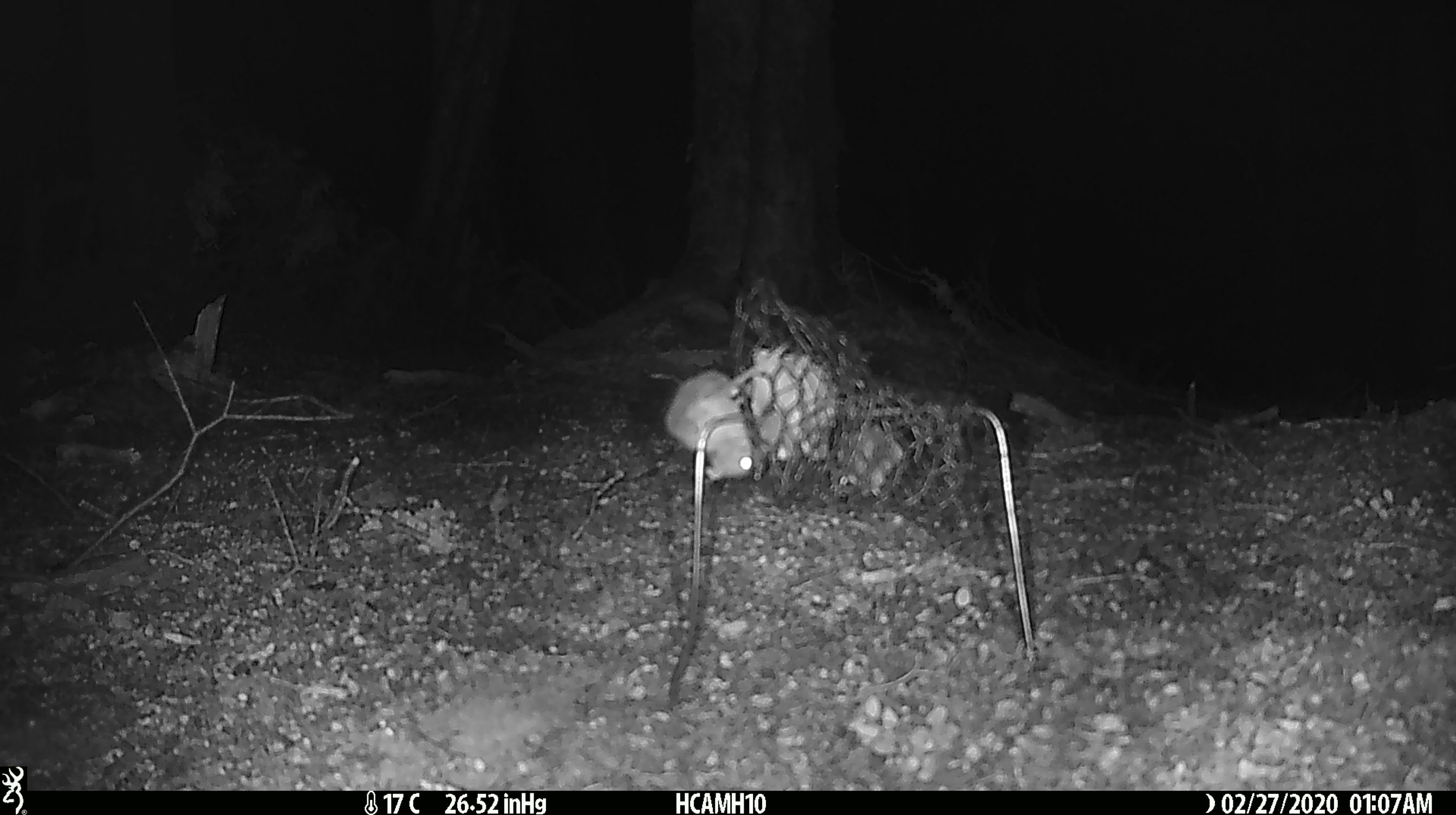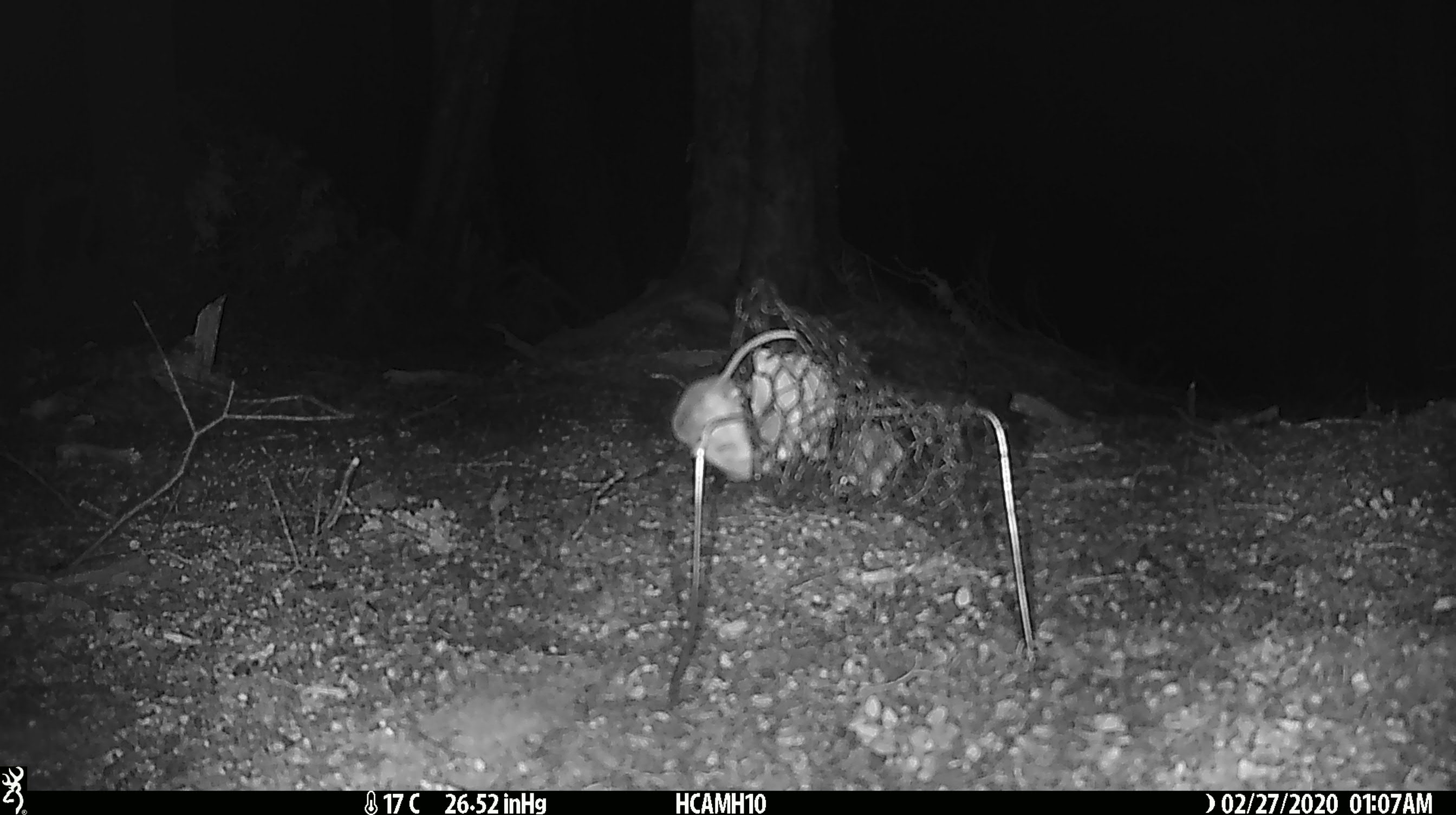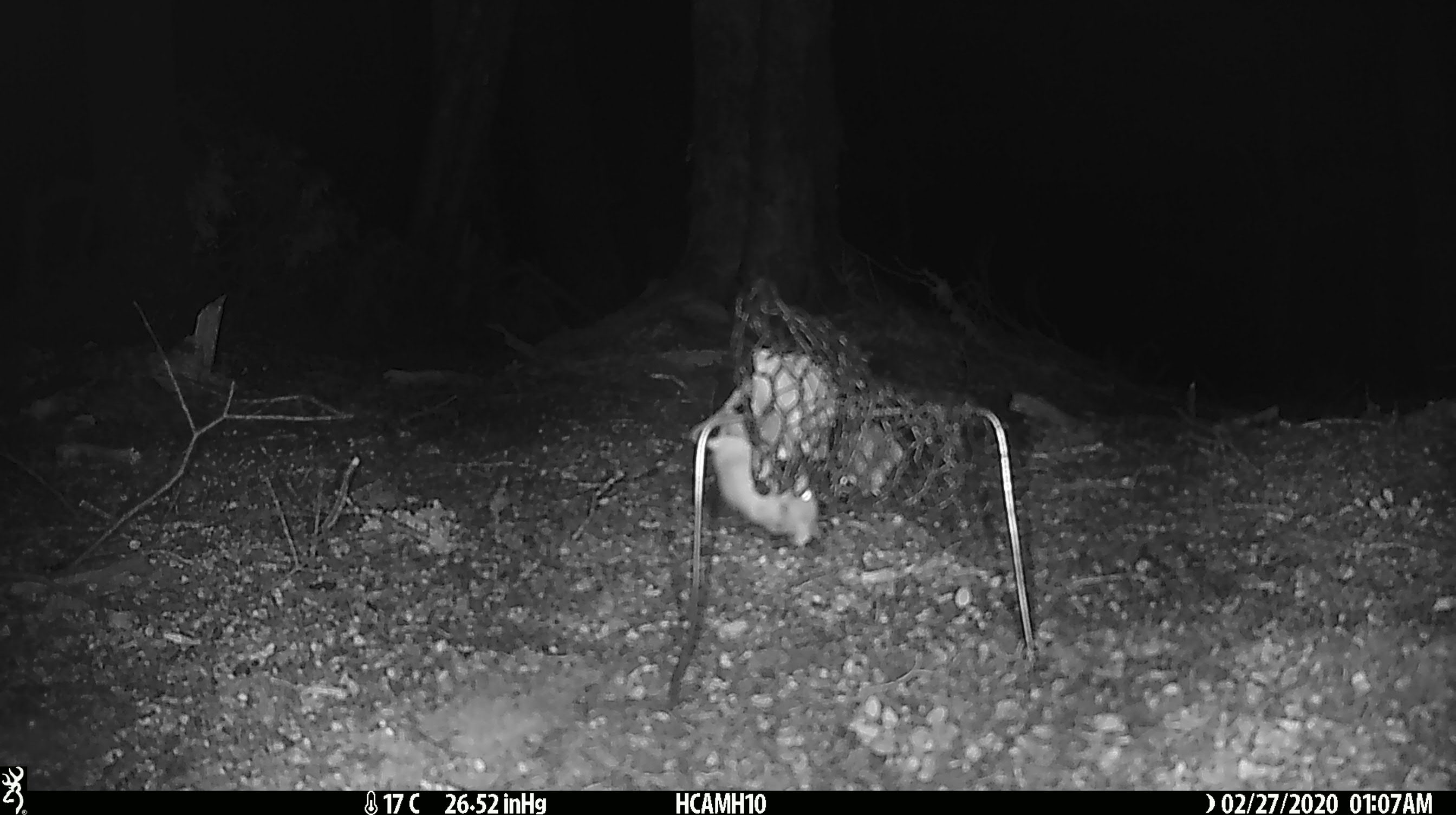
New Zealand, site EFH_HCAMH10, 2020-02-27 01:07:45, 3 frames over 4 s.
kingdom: Animalia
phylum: Chordata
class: Mammalia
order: Rodentia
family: Muridae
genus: Mus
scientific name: Mus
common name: mouse